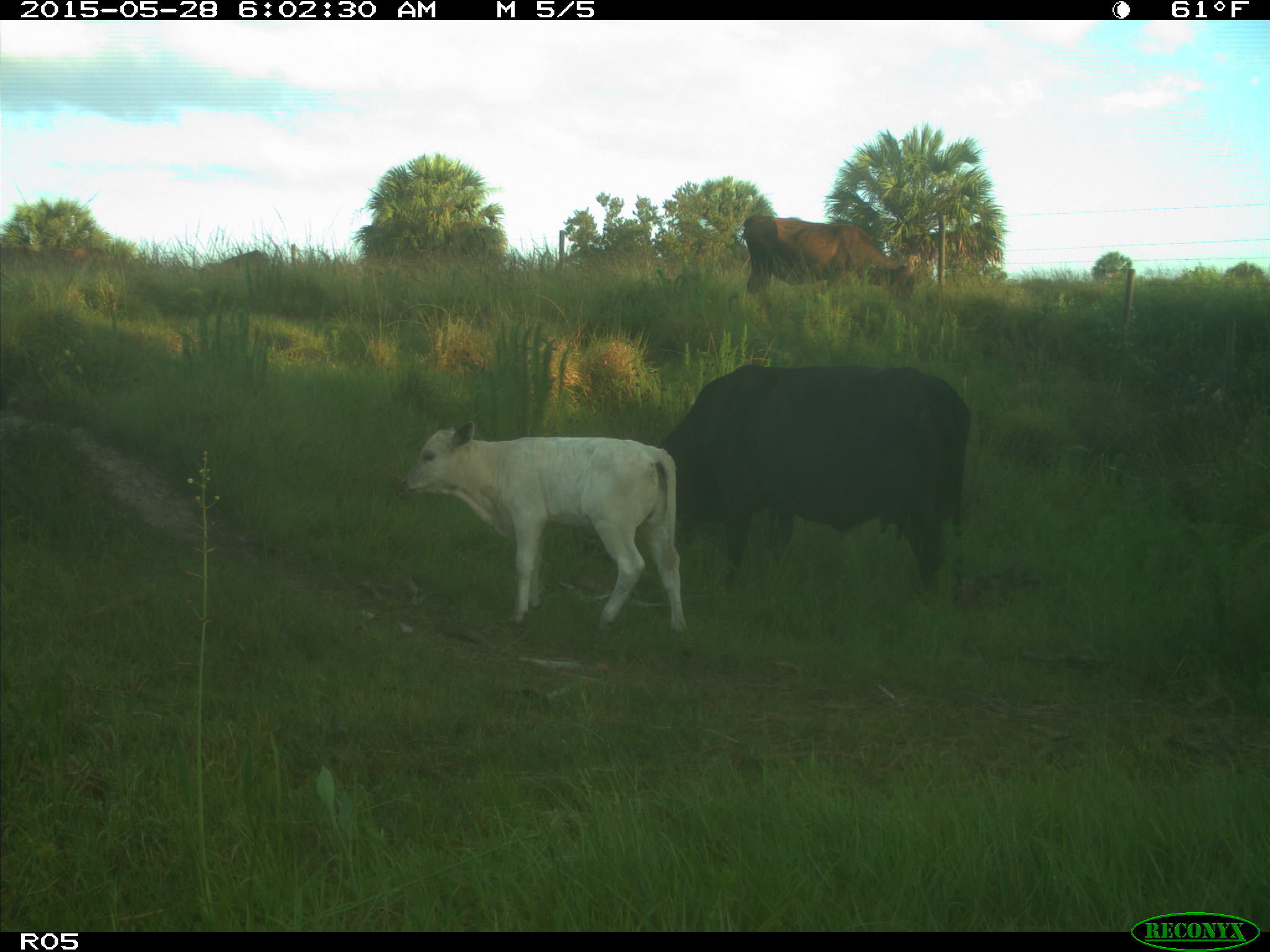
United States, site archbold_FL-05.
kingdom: Animalia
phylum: Chordata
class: Mammalia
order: Artiodactyla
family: Bovidae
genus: Bos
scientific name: Bos taurus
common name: domestic cow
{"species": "Bos taurus (domestic cow)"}